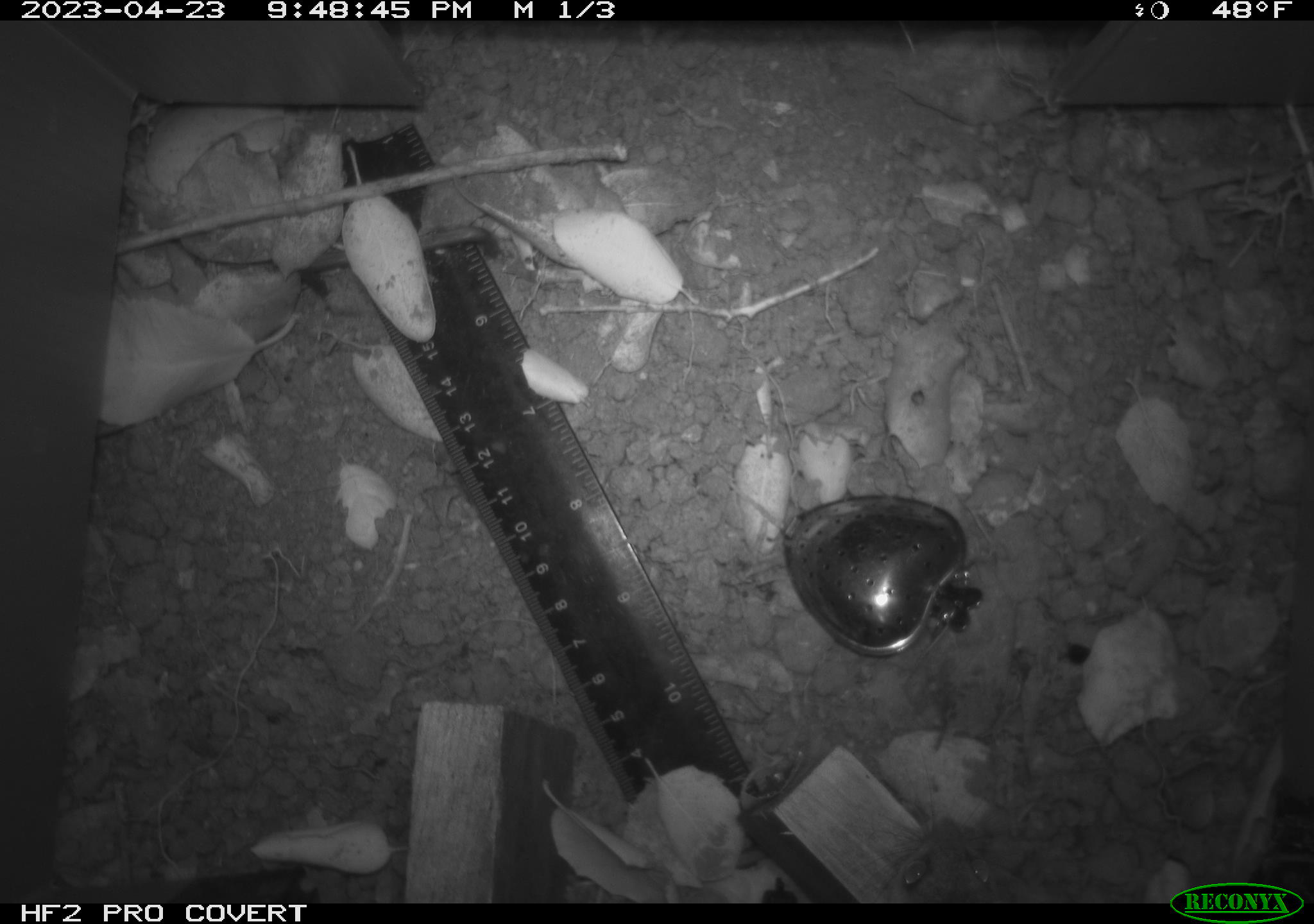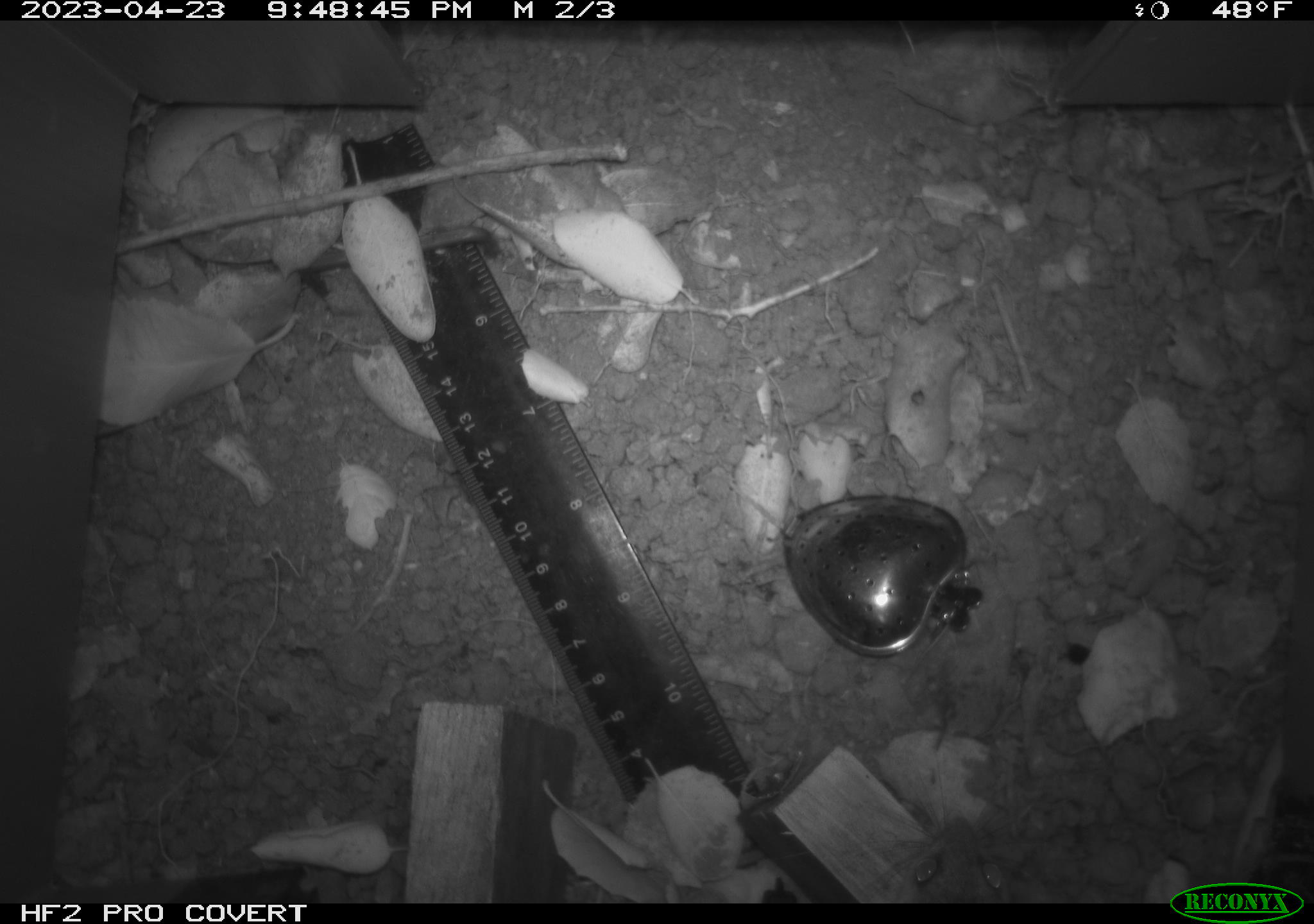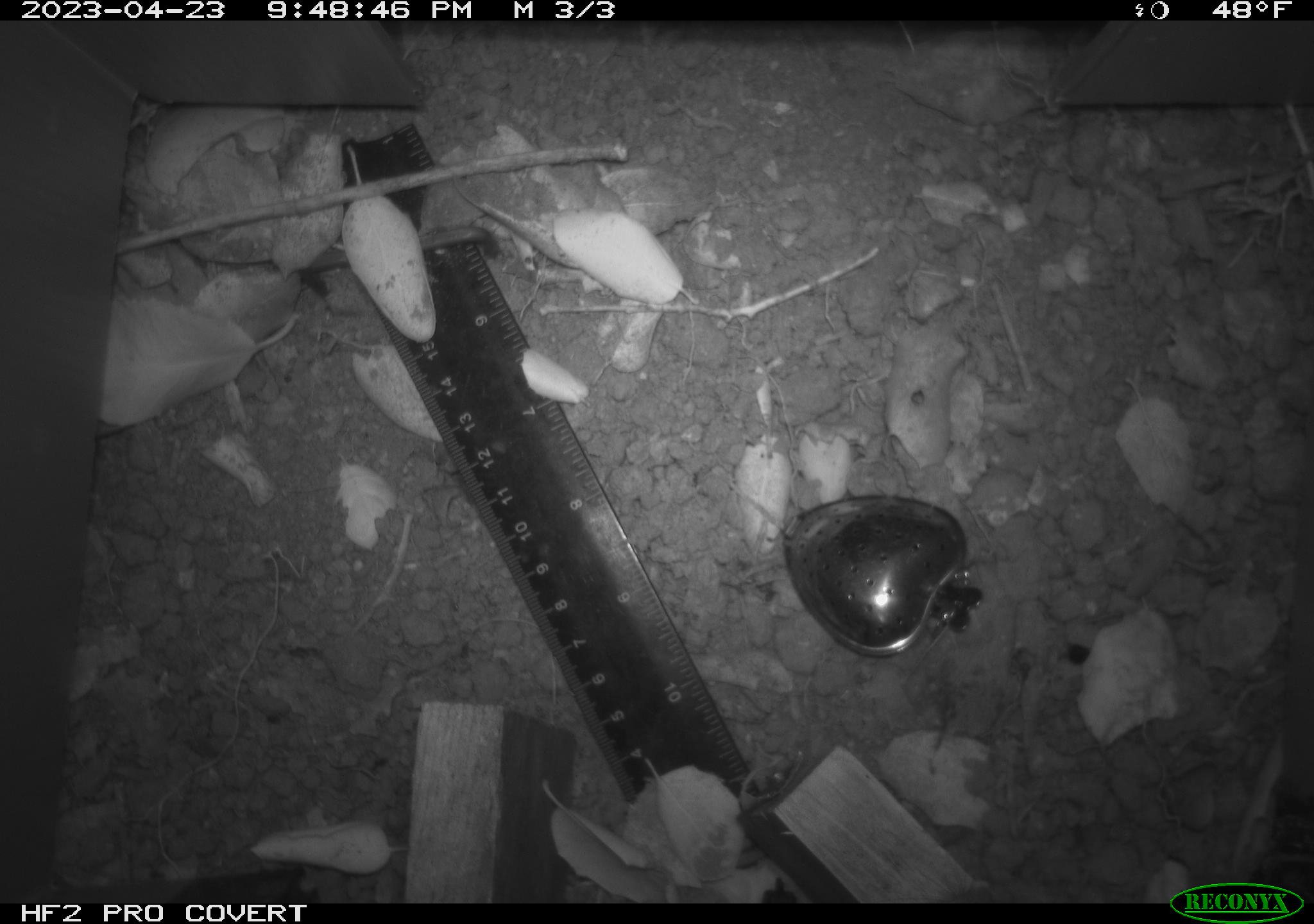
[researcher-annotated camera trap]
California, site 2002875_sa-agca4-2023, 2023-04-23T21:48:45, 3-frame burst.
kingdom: Animalia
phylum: Chordata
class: Mammalia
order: Rodentia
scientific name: Rodentia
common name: mouse species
Mouse species (Rodentia).